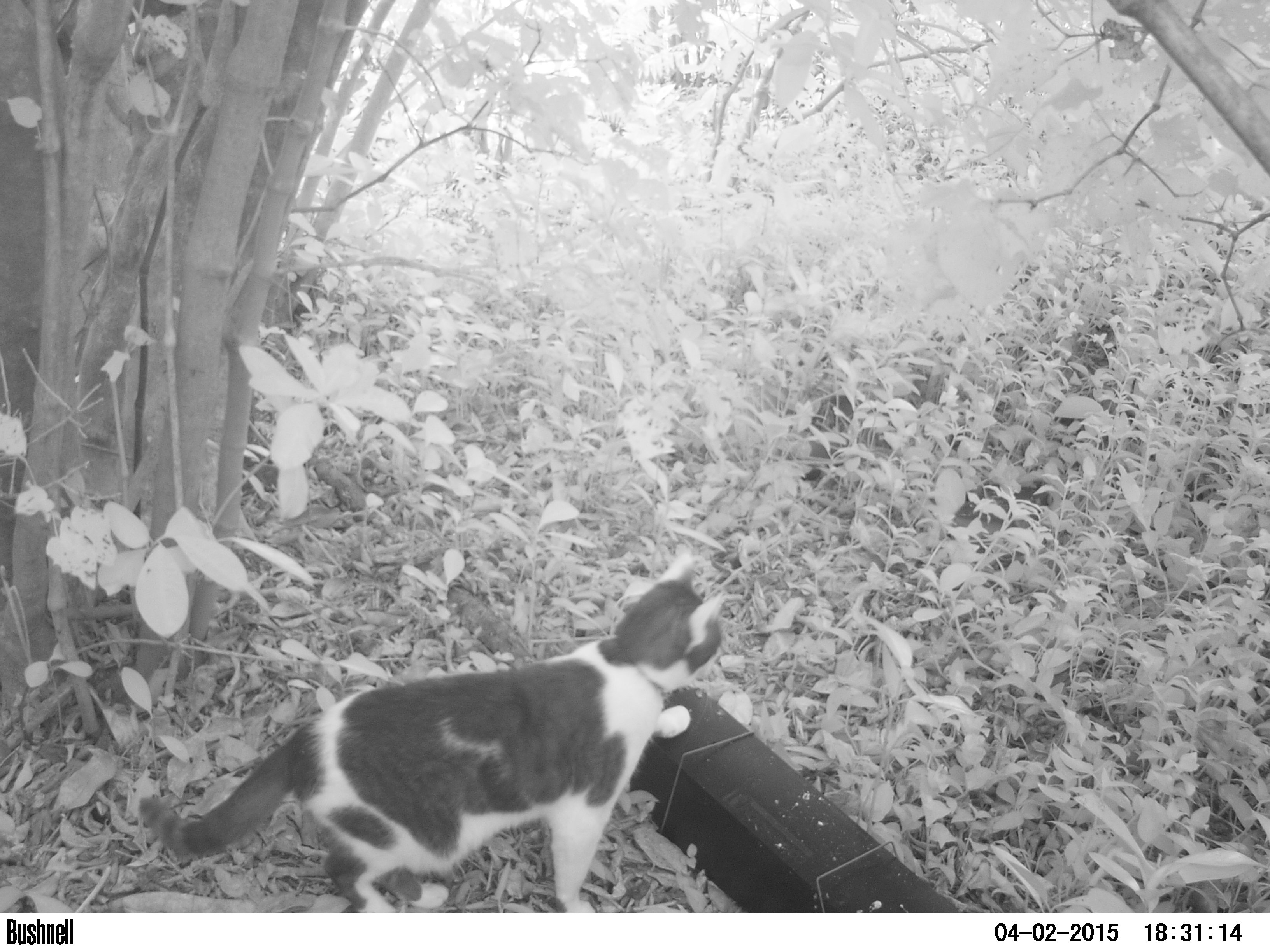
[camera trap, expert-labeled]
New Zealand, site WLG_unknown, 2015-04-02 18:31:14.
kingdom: Animalia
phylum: Chordata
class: Mammalia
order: Carnivora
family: Felidae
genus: Felis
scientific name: Felis catus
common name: domestic cat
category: cat